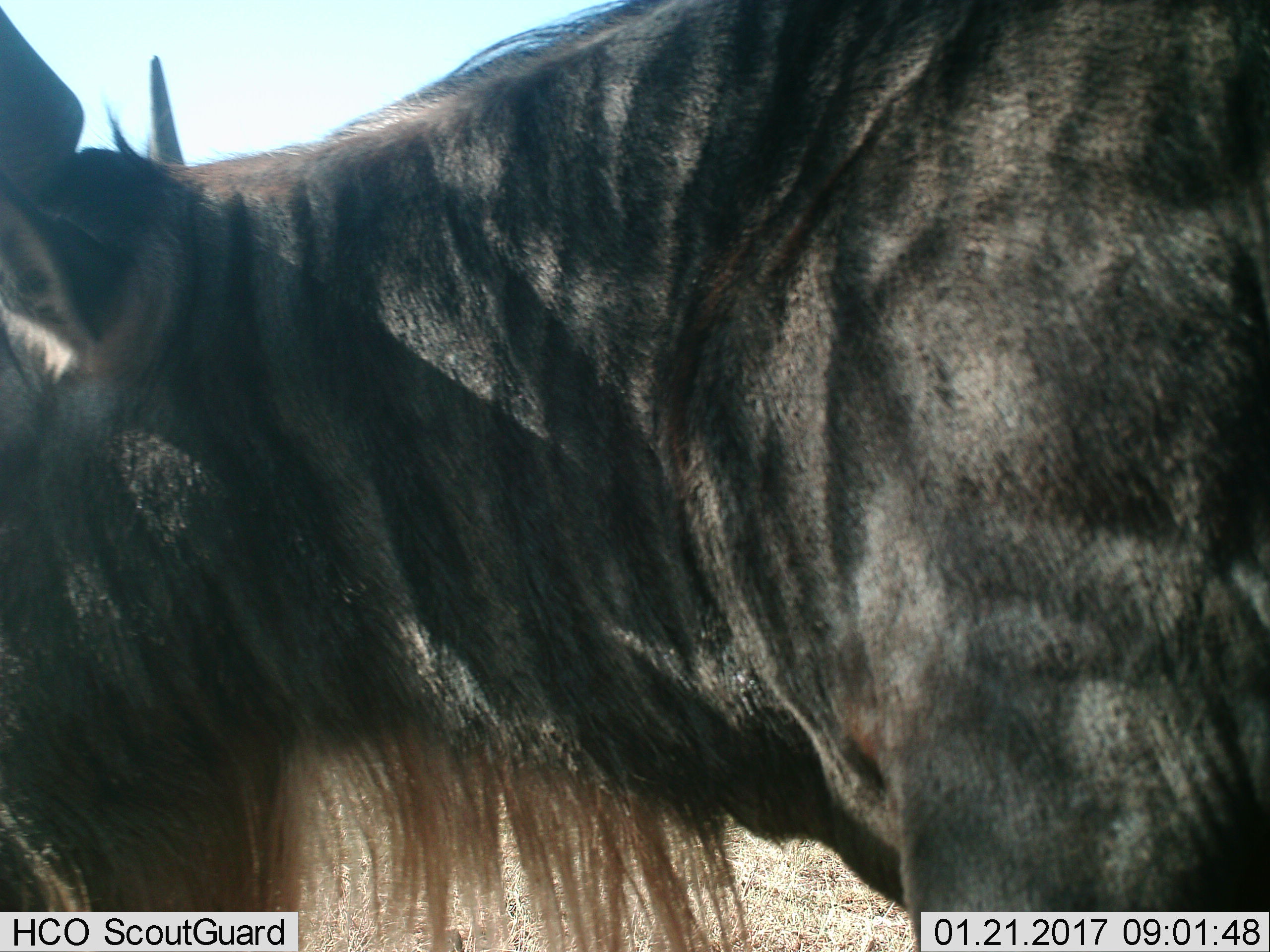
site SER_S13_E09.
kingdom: Animalia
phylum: Chordata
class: Mammalia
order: Artiodactyla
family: Bovidae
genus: Connochaetes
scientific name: Connochaetes taurinus taurinus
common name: blue wildebeest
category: wildebeestblue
Wildebeestblue (blue wildebeest) (Connochaetes taurinus taurinus), count 1. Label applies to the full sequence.